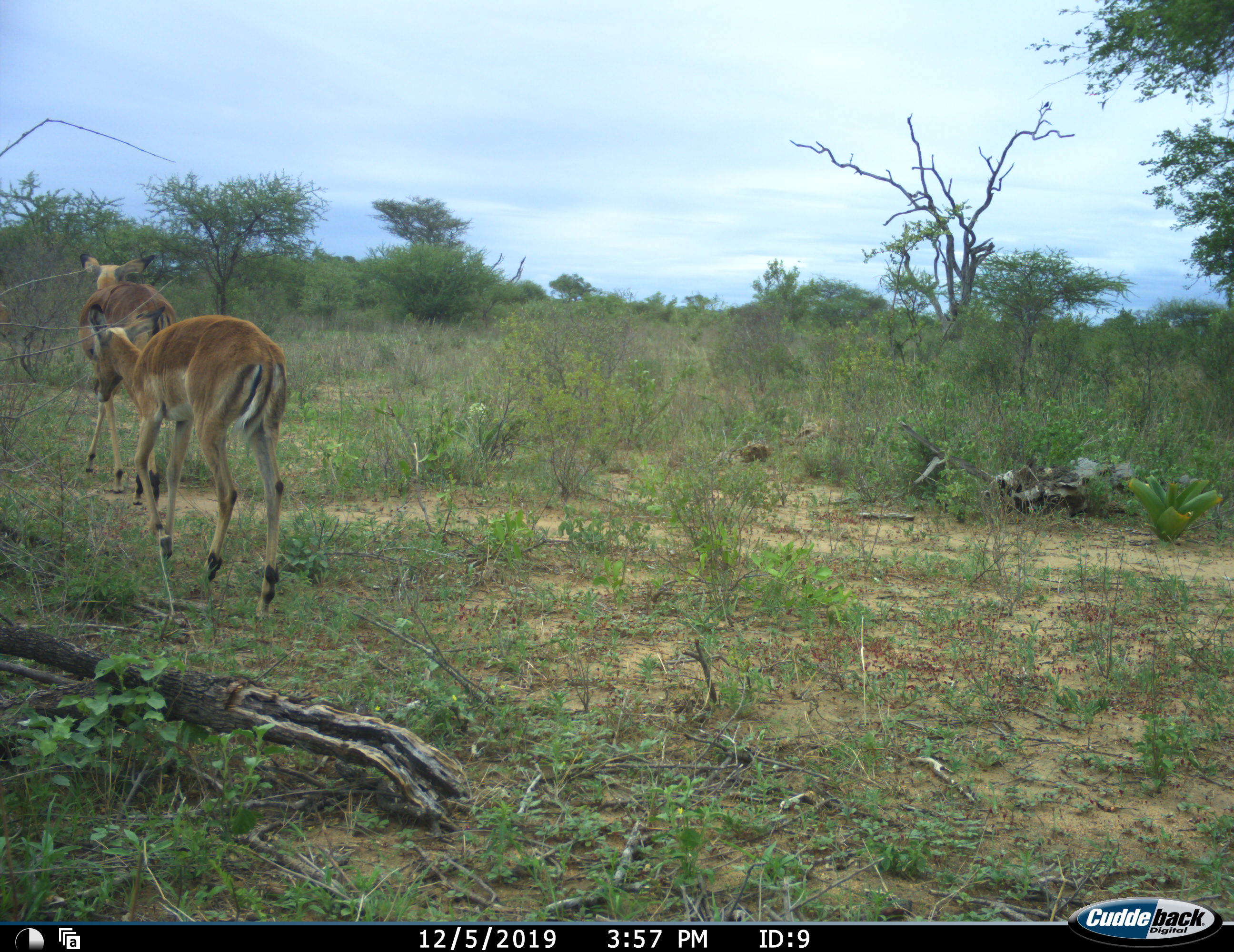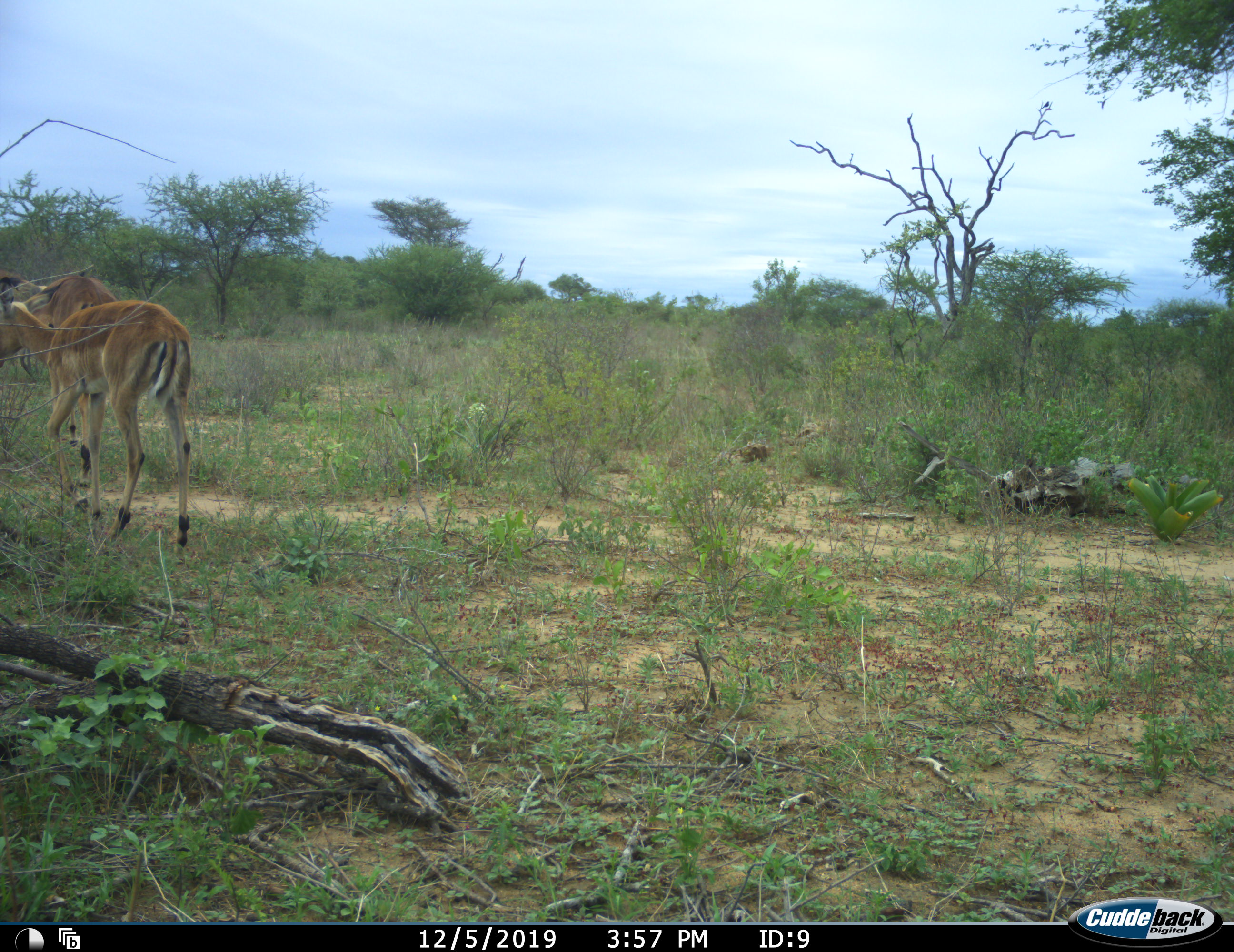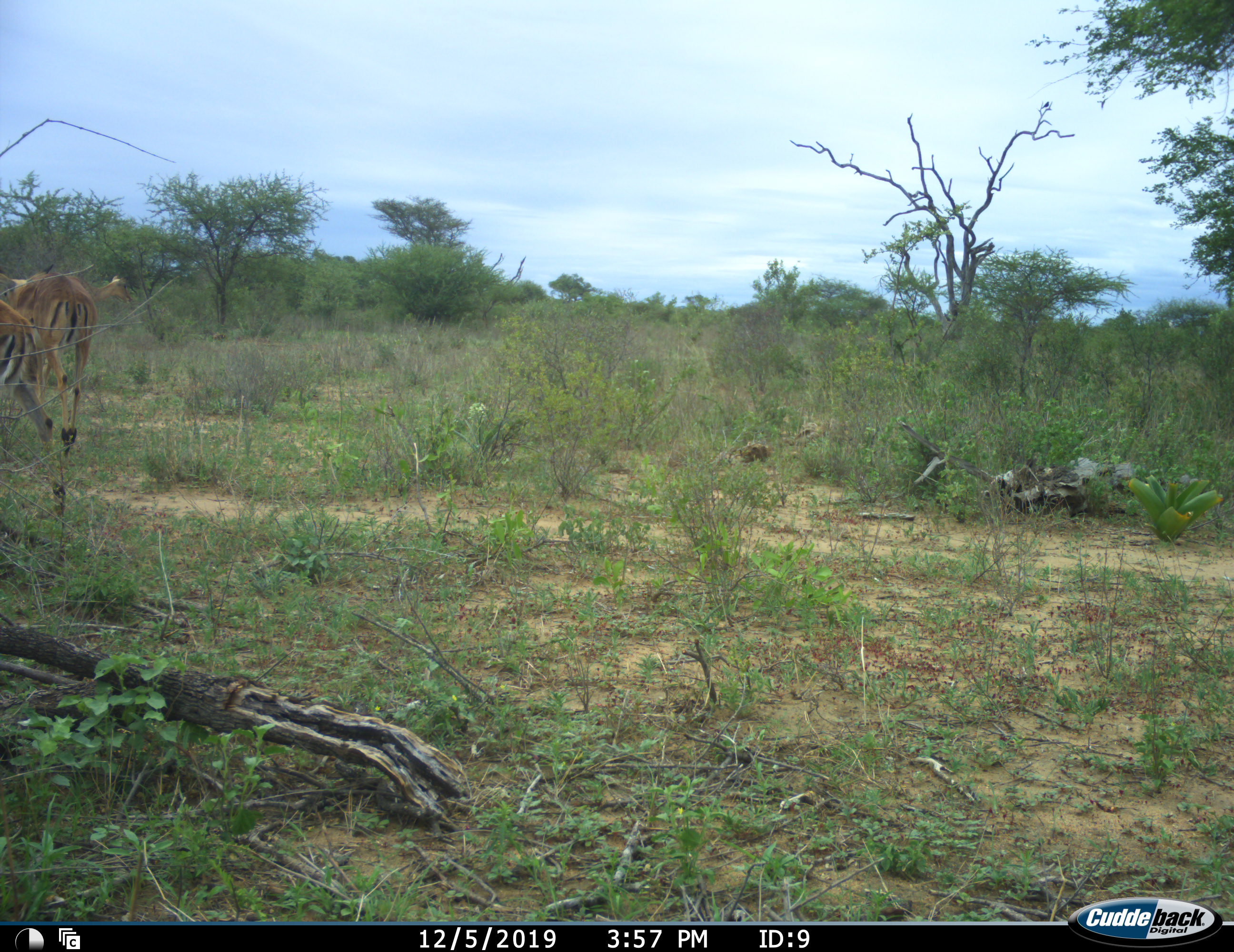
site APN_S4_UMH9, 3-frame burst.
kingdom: Animalia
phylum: Chordata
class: Mammalia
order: Artiodactyla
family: Bovidae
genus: Aepyceros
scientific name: Aepyceros melampus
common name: impala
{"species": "impala (Aepyceros melampus)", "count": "2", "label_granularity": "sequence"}